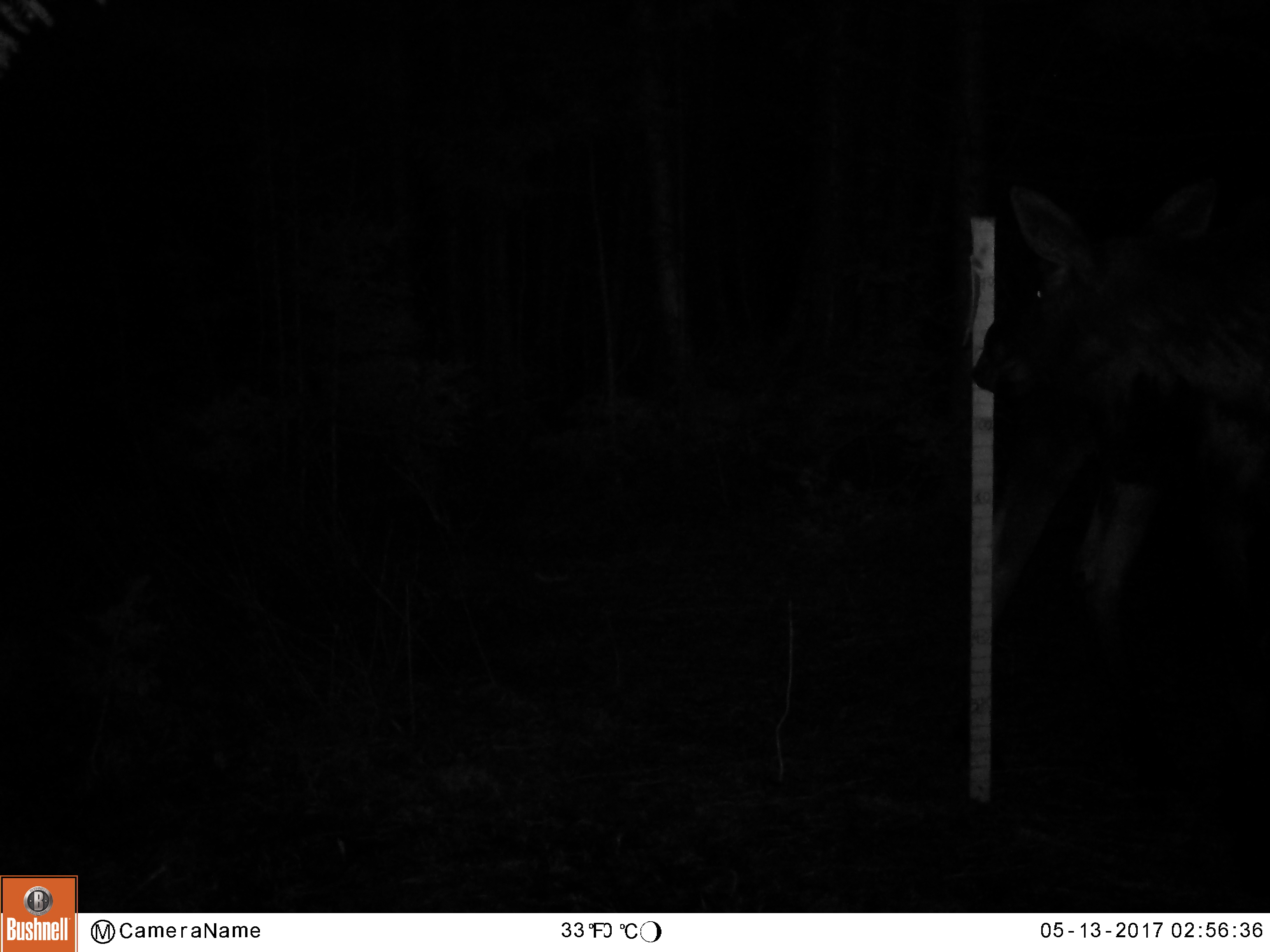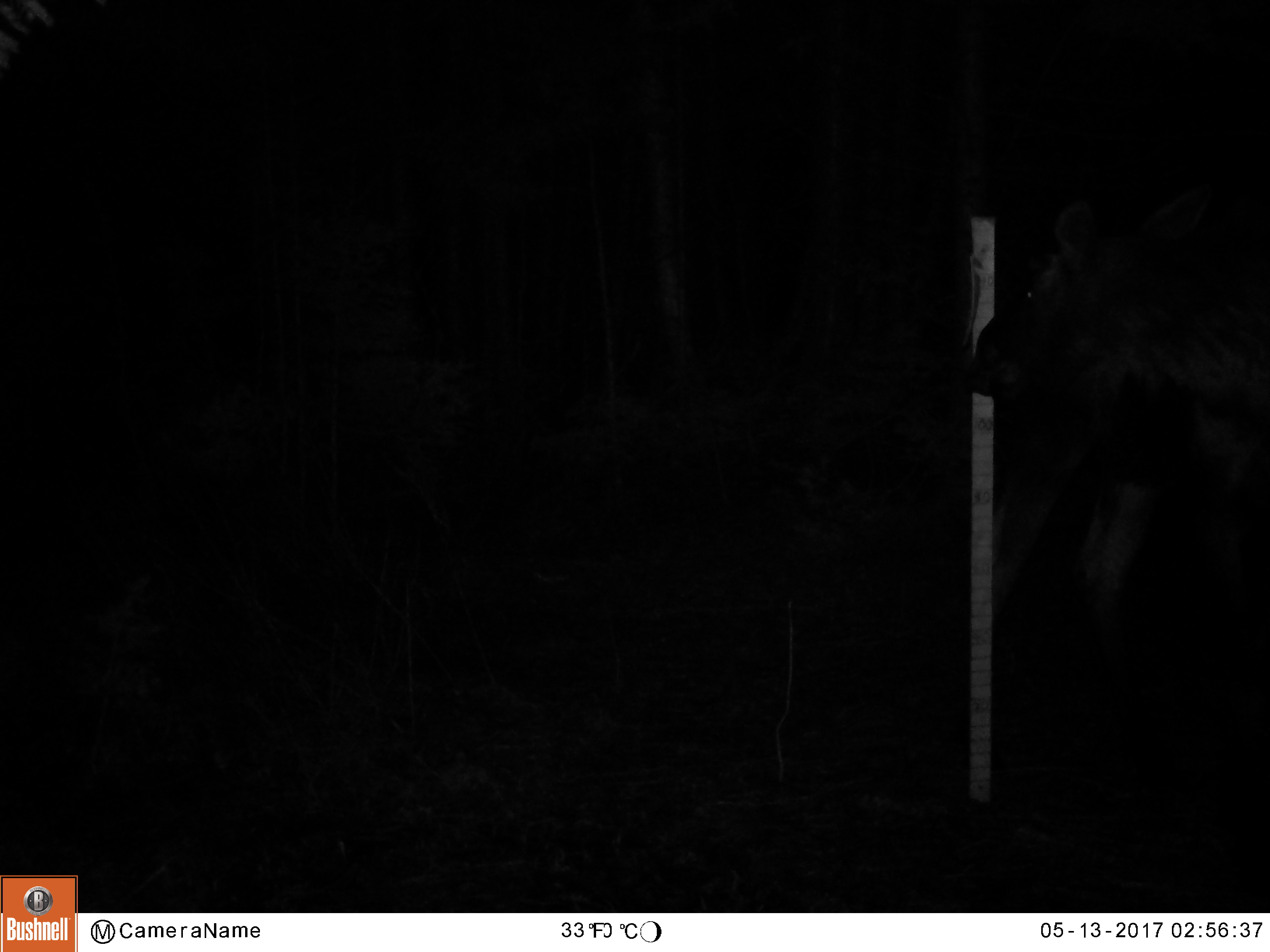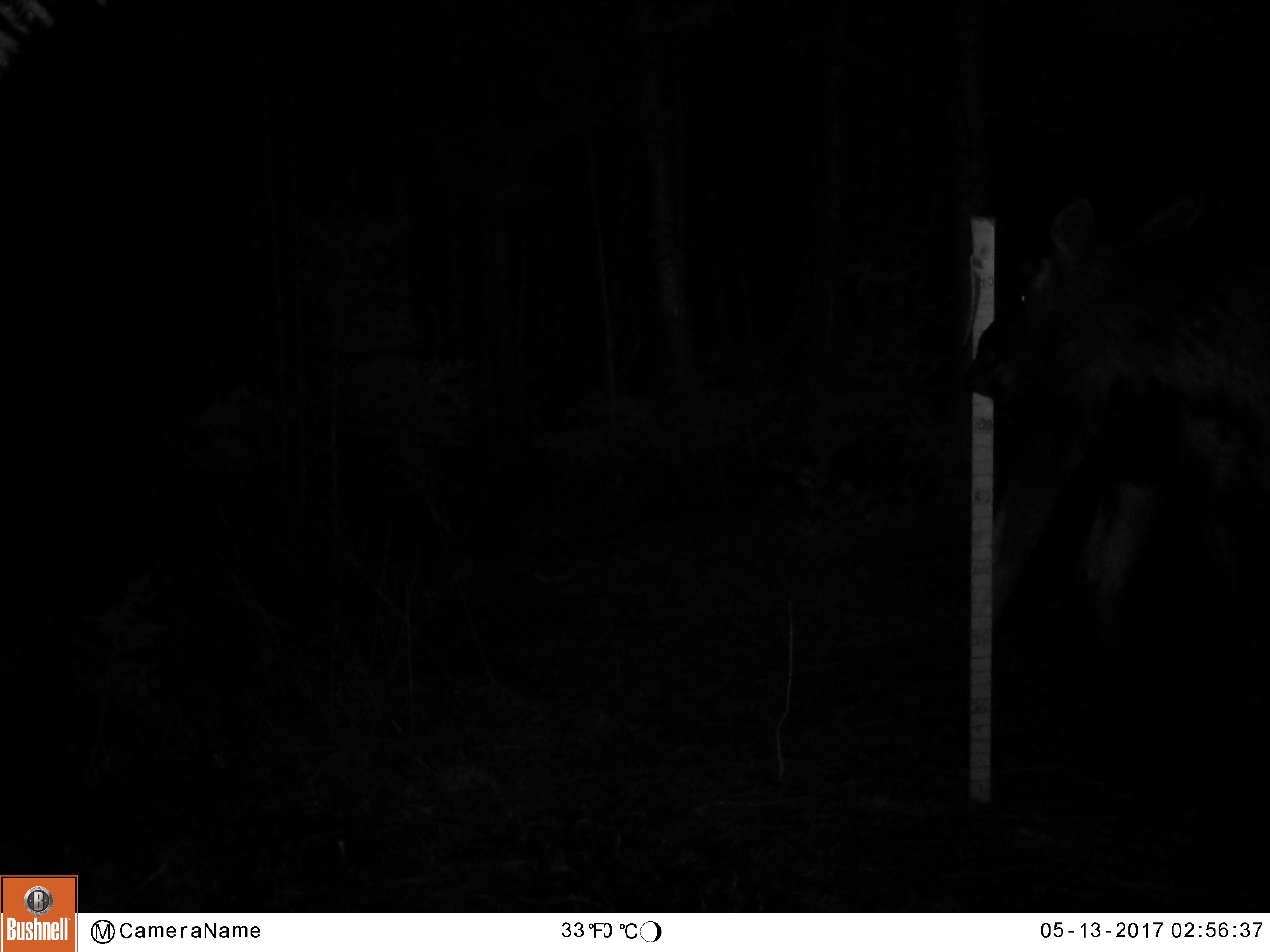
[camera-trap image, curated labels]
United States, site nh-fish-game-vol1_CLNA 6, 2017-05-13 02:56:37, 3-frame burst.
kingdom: Animalia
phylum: Chordata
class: Mammalia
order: Artiodactyla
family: Cervidae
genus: Alces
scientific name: Alces alces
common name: moose